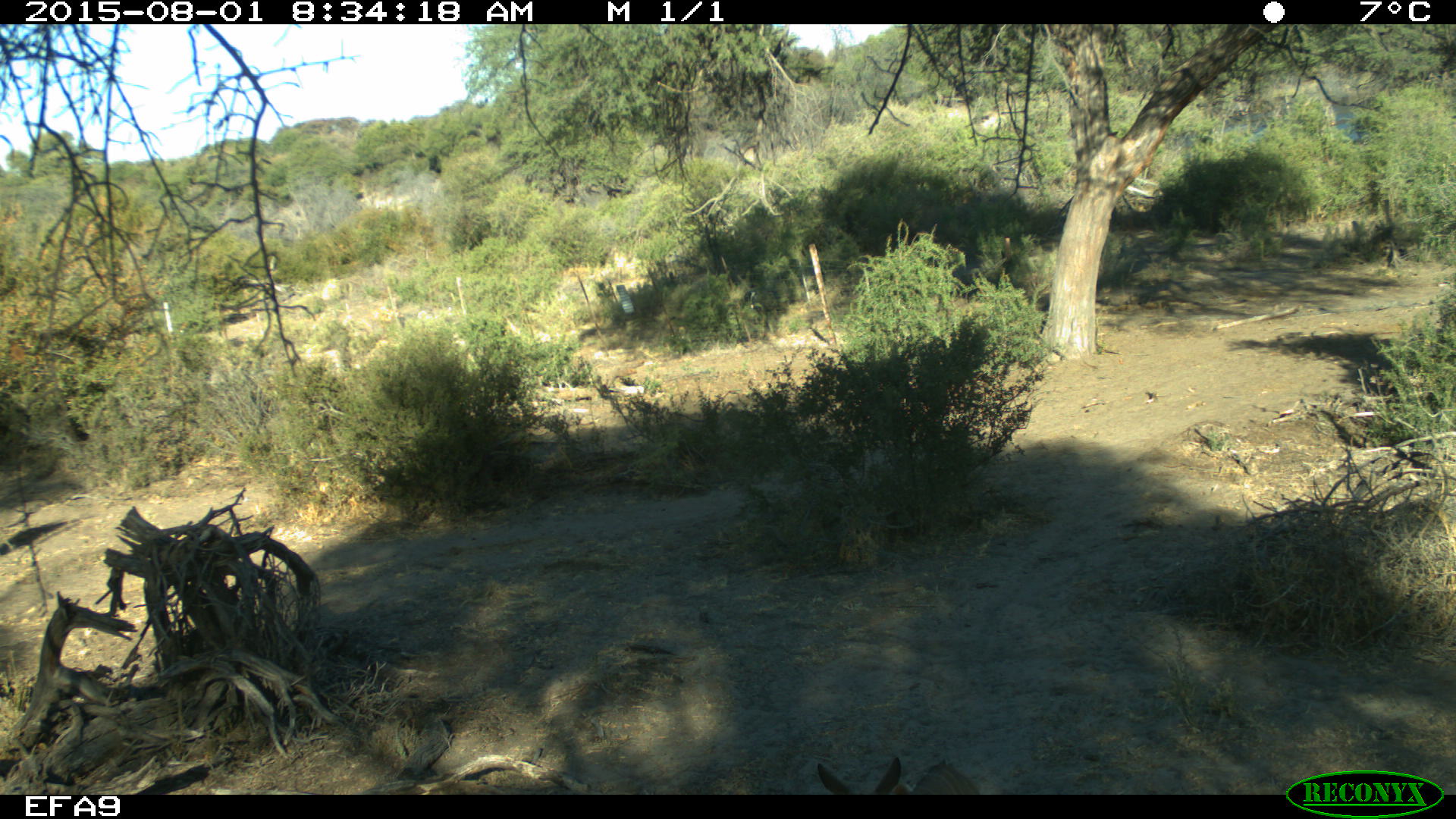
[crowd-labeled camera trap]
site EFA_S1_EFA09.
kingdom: Animalia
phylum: Chordata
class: Mammalia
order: Artiodactyla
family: Bovidae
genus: Tragelaphus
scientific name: Tragelaphus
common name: kudu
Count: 1.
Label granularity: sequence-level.